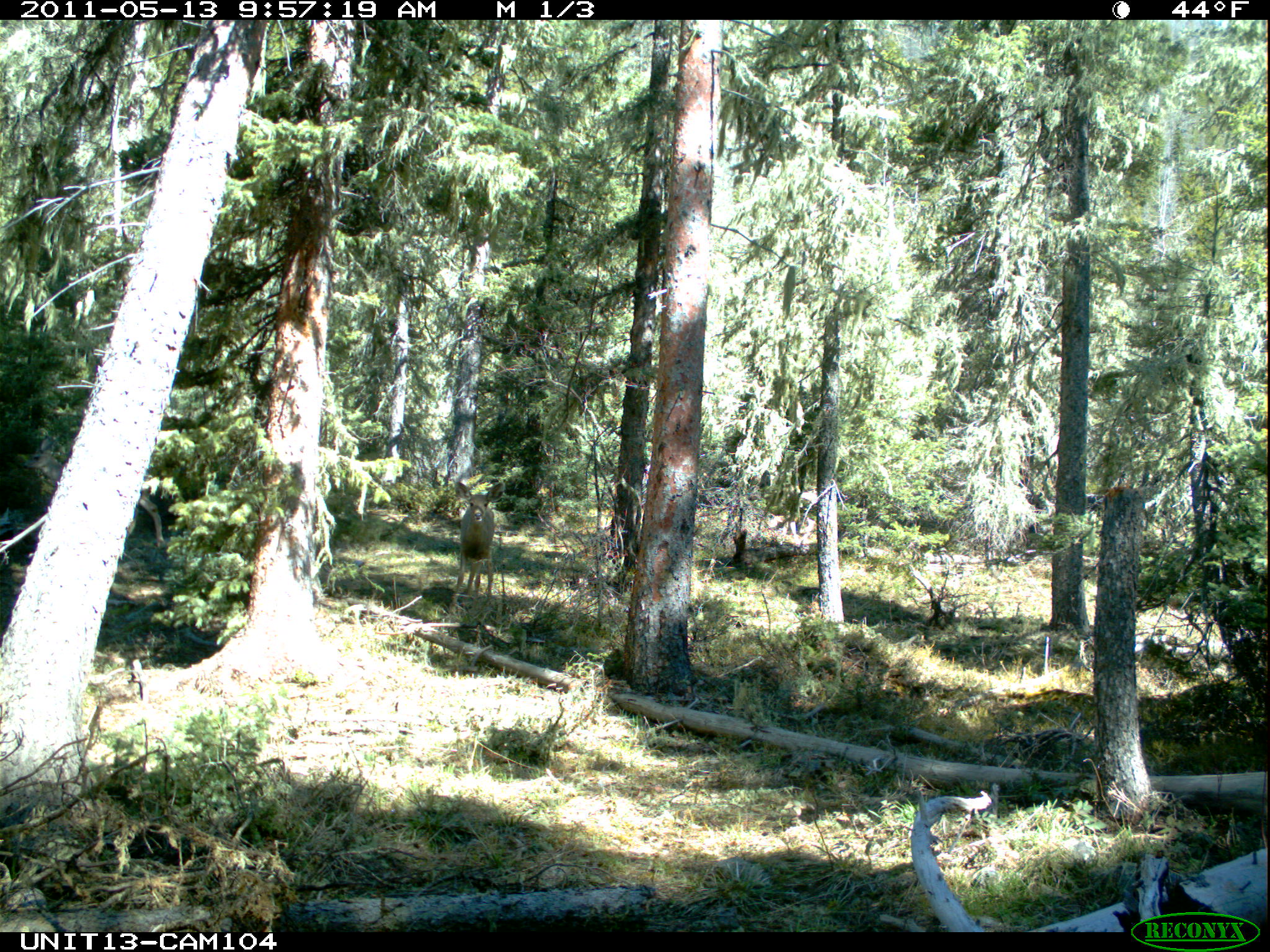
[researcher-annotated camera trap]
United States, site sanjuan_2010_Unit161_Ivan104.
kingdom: Animalia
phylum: Chordata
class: Mammalia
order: Artiodactyla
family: Cervidae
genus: Odocoileus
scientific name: Odocoileus hemionus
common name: mule deer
Odocoileus hemionus (mule deer).